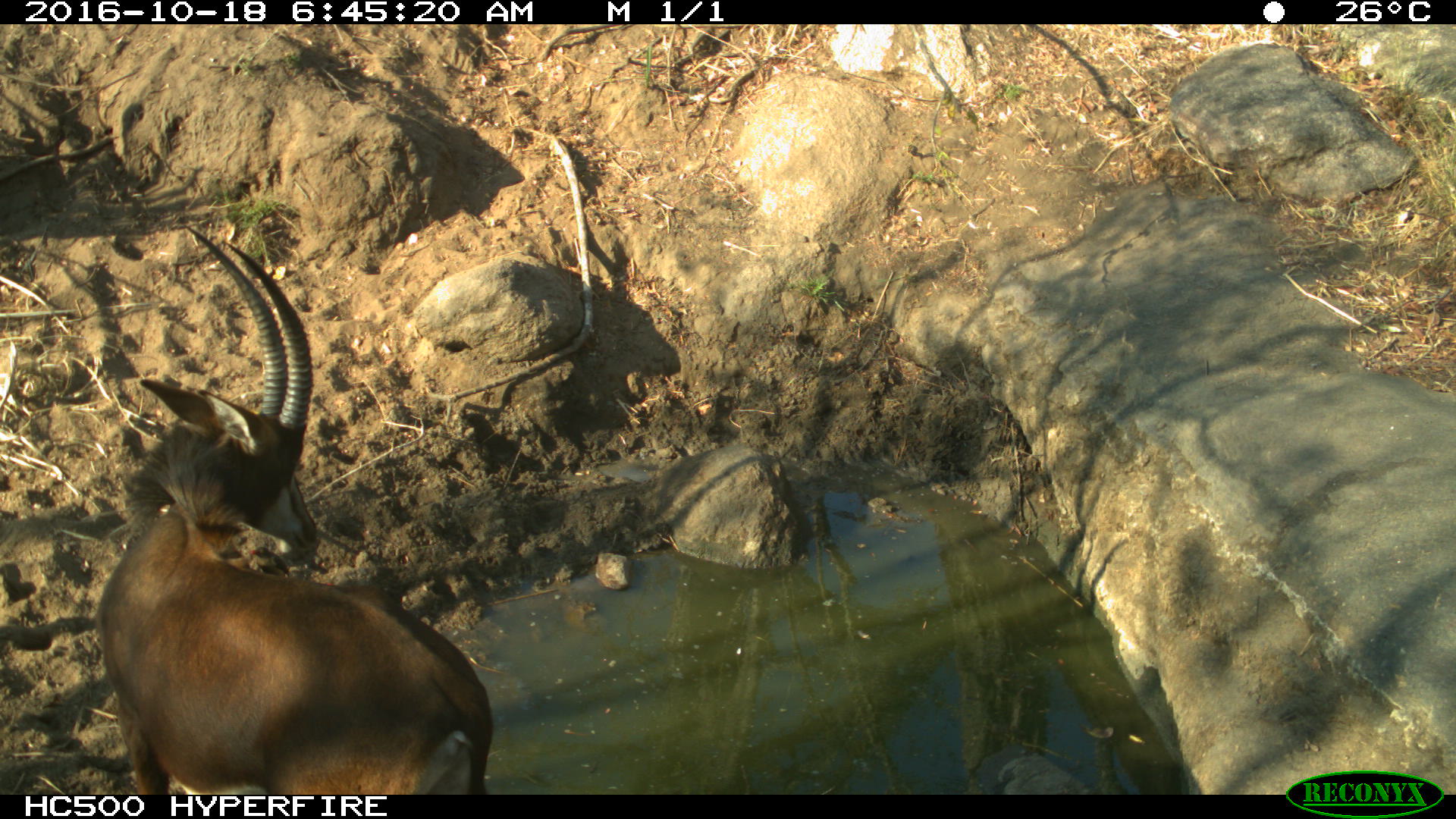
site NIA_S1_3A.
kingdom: Animalia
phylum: Chordata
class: Mammalia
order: Artiodactyla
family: Bovidae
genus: Hippotragus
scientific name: Hippotragus niger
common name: sable antelope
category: sable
Sable (sable antelope) (Hippotragus niger), count 1. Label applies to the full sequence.